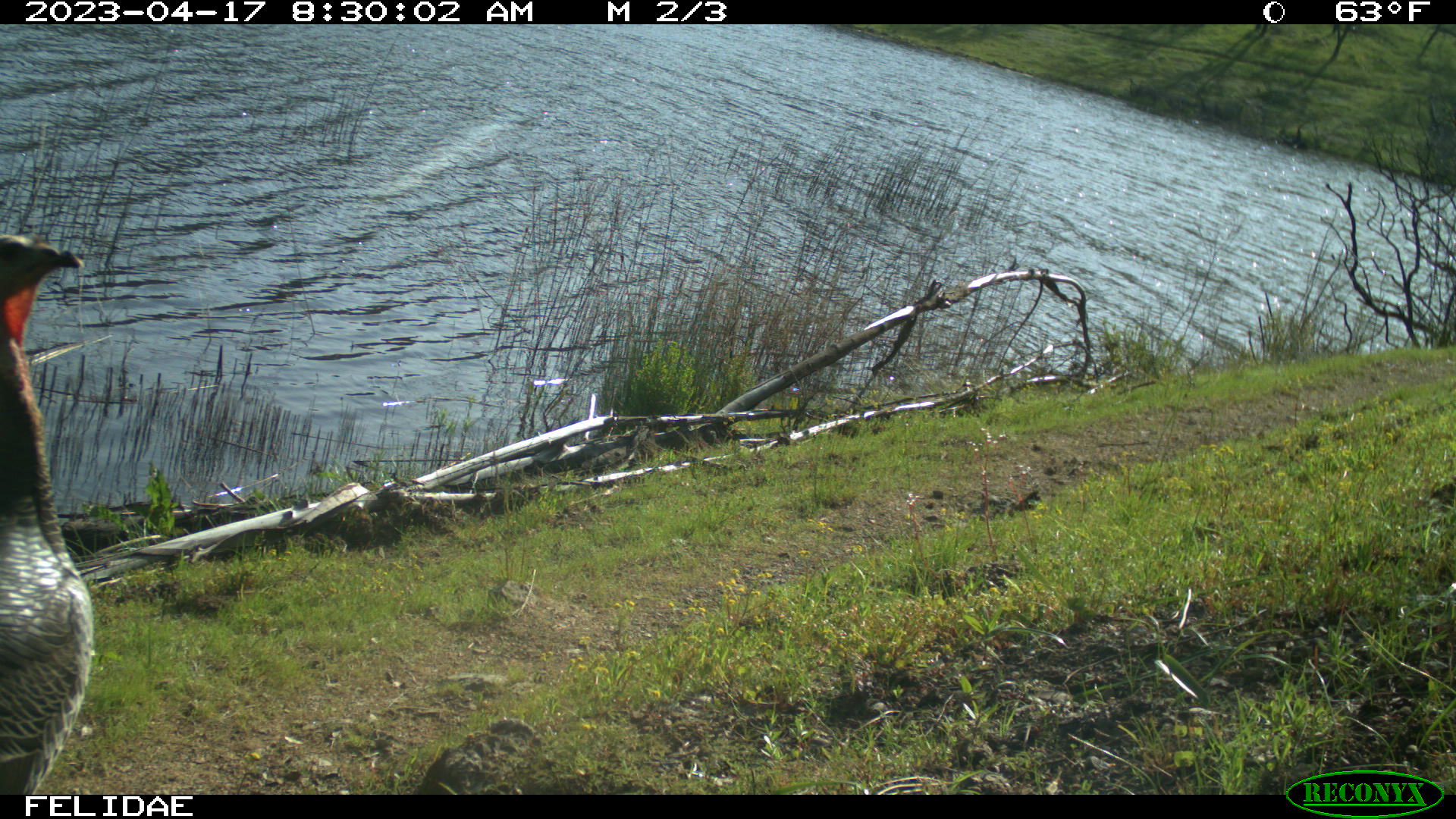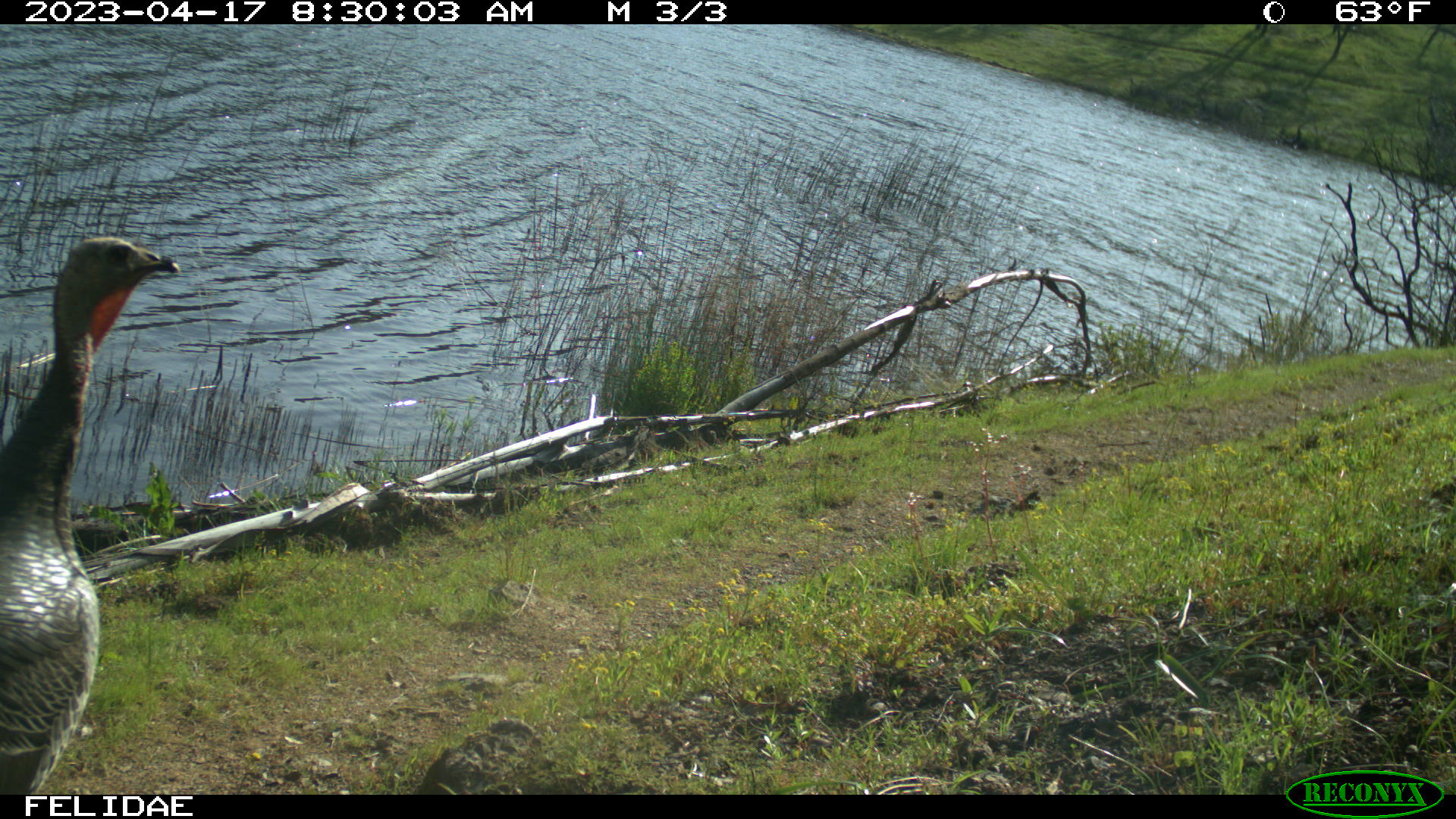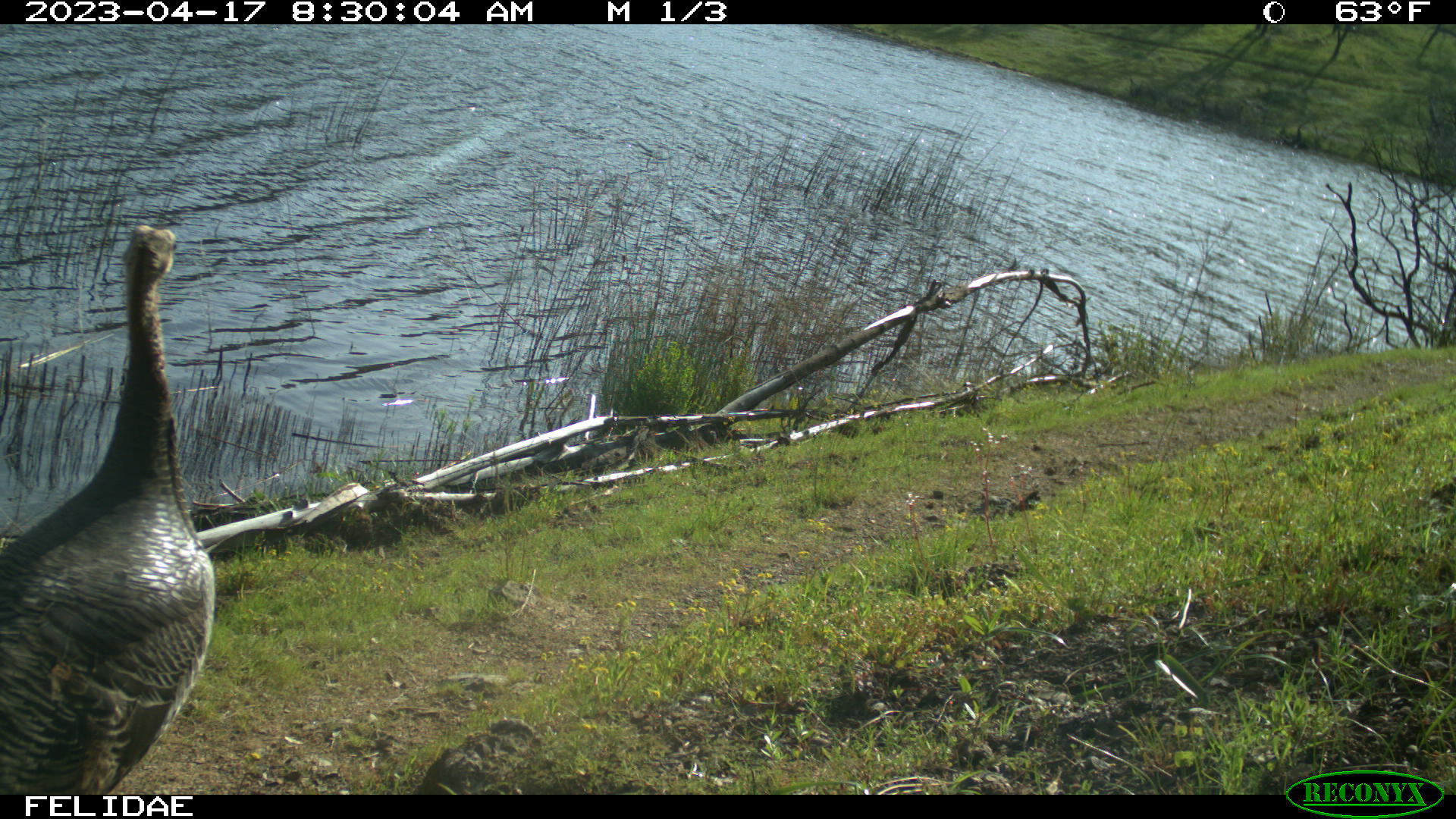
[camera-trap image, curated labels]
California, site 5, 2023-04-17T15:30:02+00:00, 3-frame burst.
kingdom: Animalia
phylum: Chordata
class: Aves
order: Galliformes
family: Phasianidae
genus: Meleagris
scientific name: Meleagris gallopavo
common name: turkey